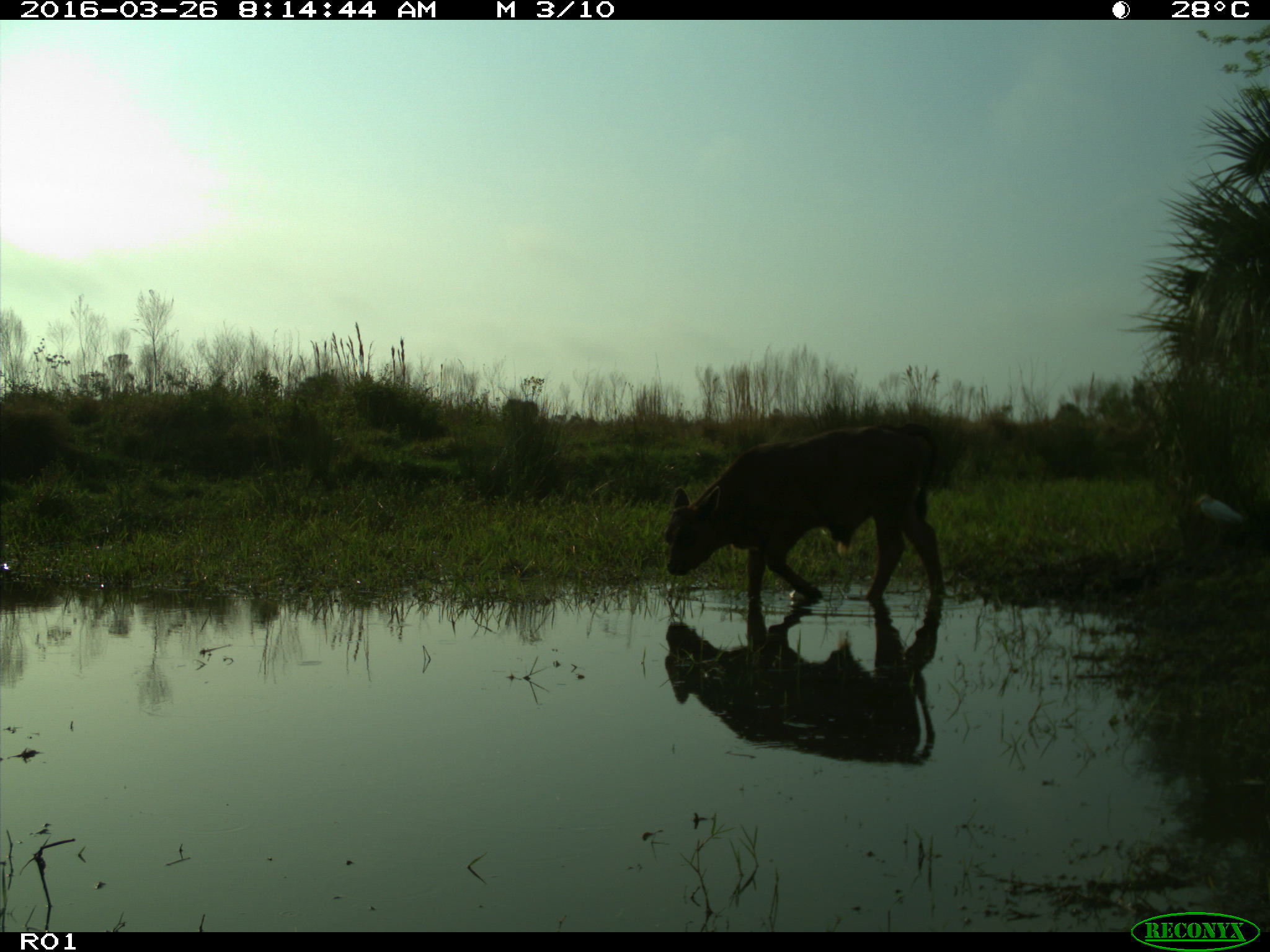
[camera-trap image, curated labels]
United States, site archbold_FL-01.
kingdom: Animalia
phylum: Chordata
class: Mammalia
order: Artiodactyla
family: Bovidae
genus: Bos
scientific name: Bos taurus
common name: domestic cow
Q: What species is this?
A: Bos taurus (domestic cow).